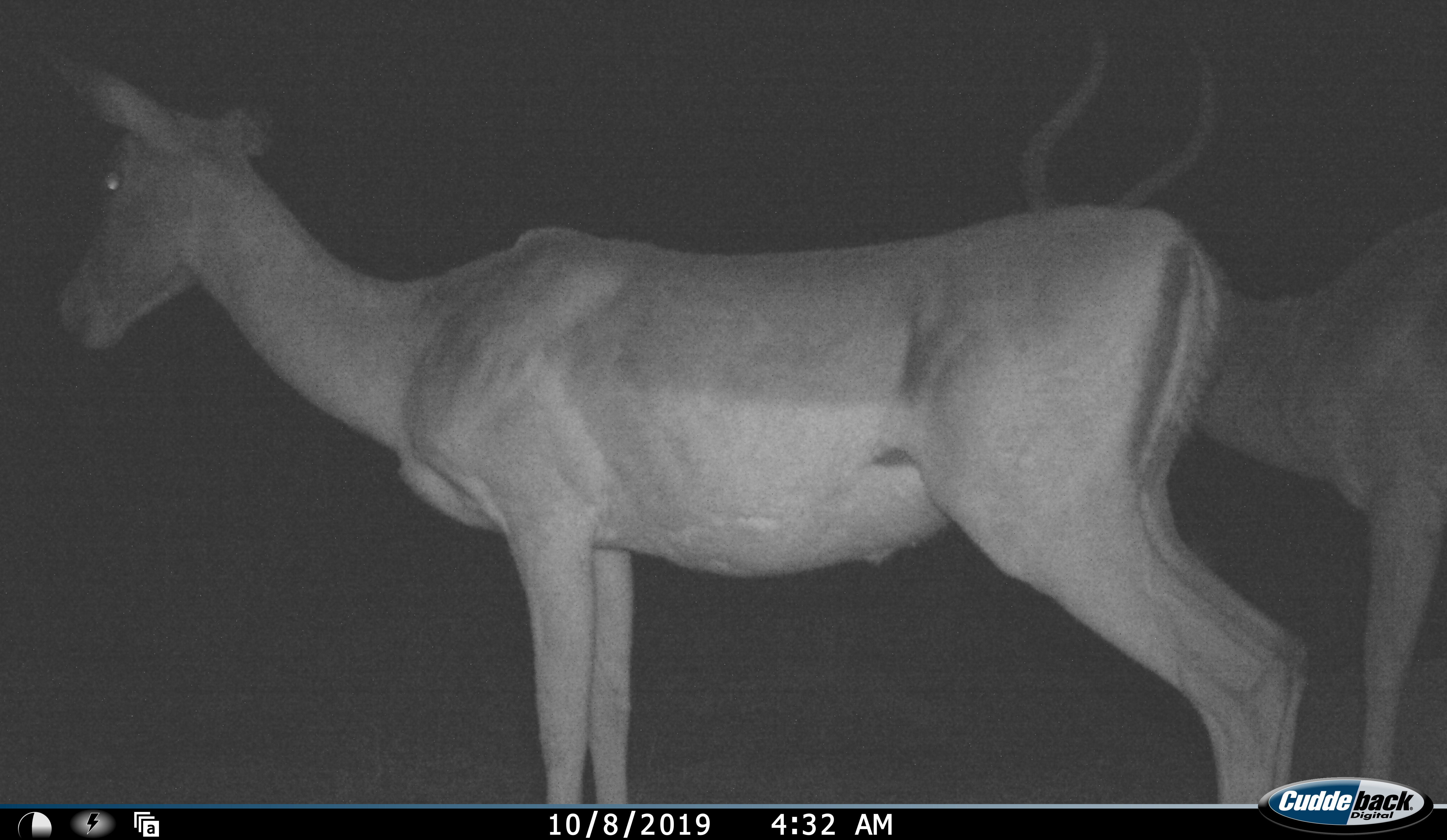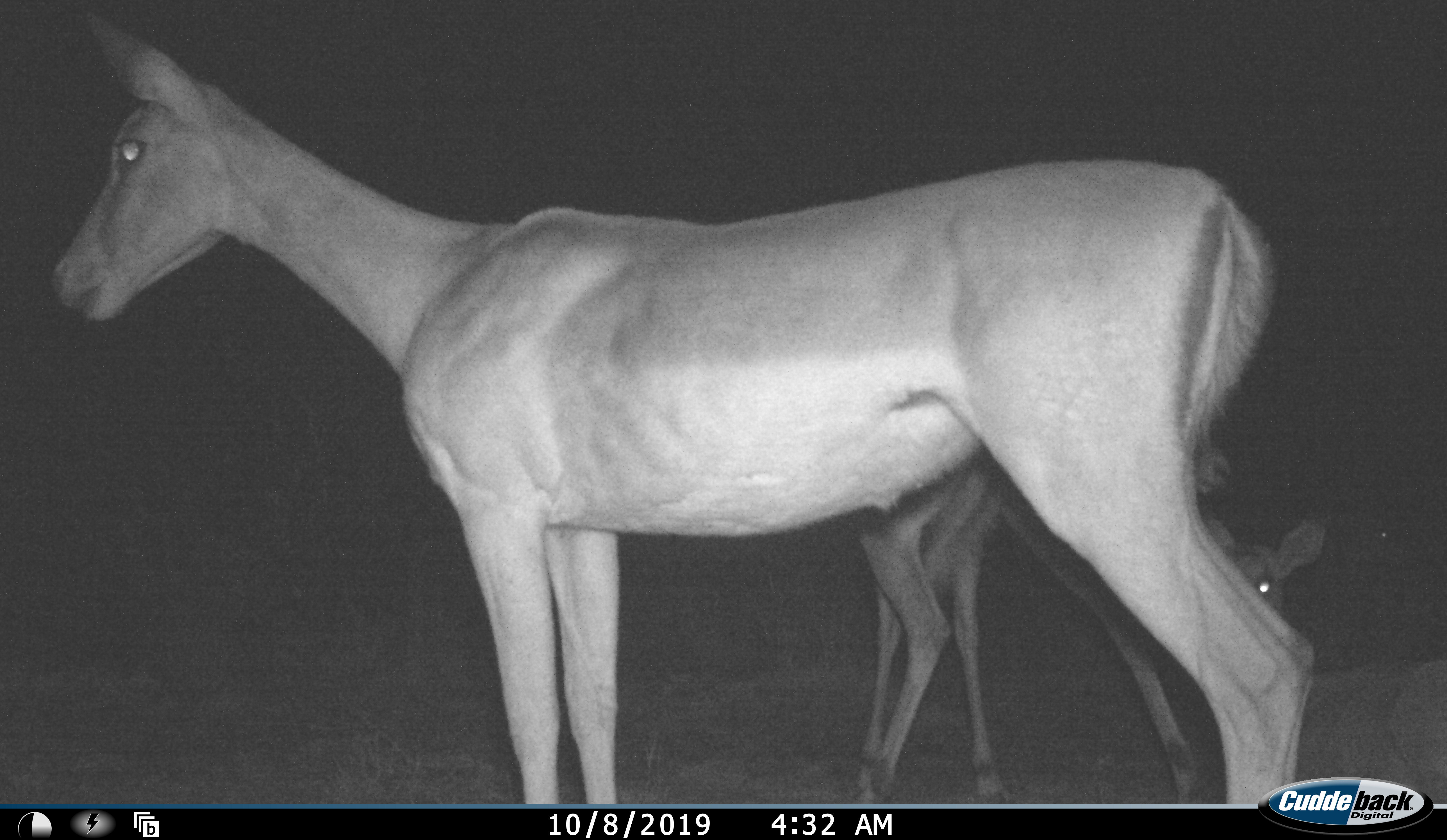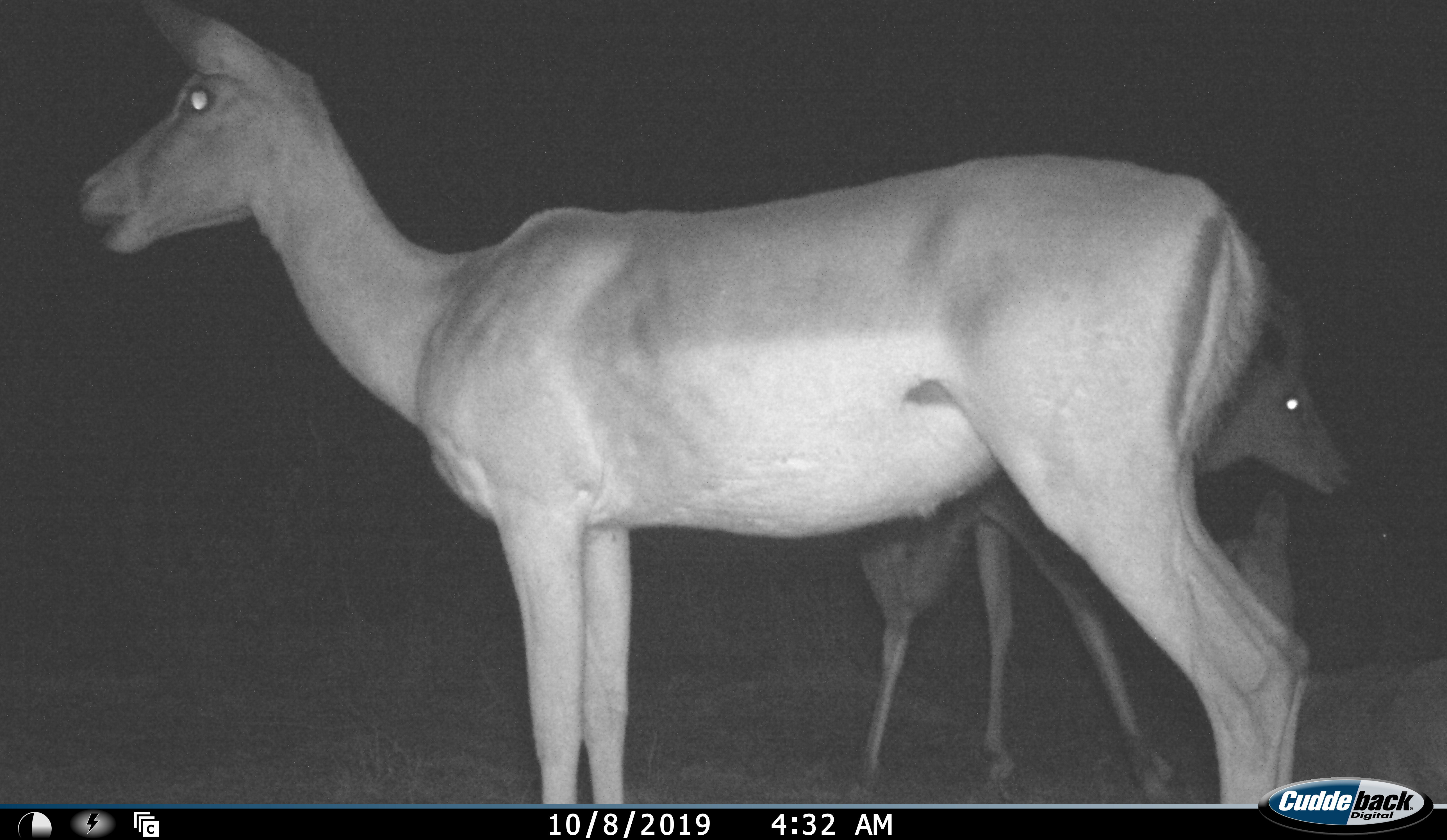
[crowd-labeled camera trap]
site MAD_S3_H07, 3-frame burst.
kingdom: Animalia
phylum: Chordata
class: Mammalia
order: Artiodactyla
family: Bovidae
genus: Aepyceros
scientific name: Aepyceros melampus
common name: impala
Impala (Aepyceros melampus), count 3. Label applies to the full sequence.